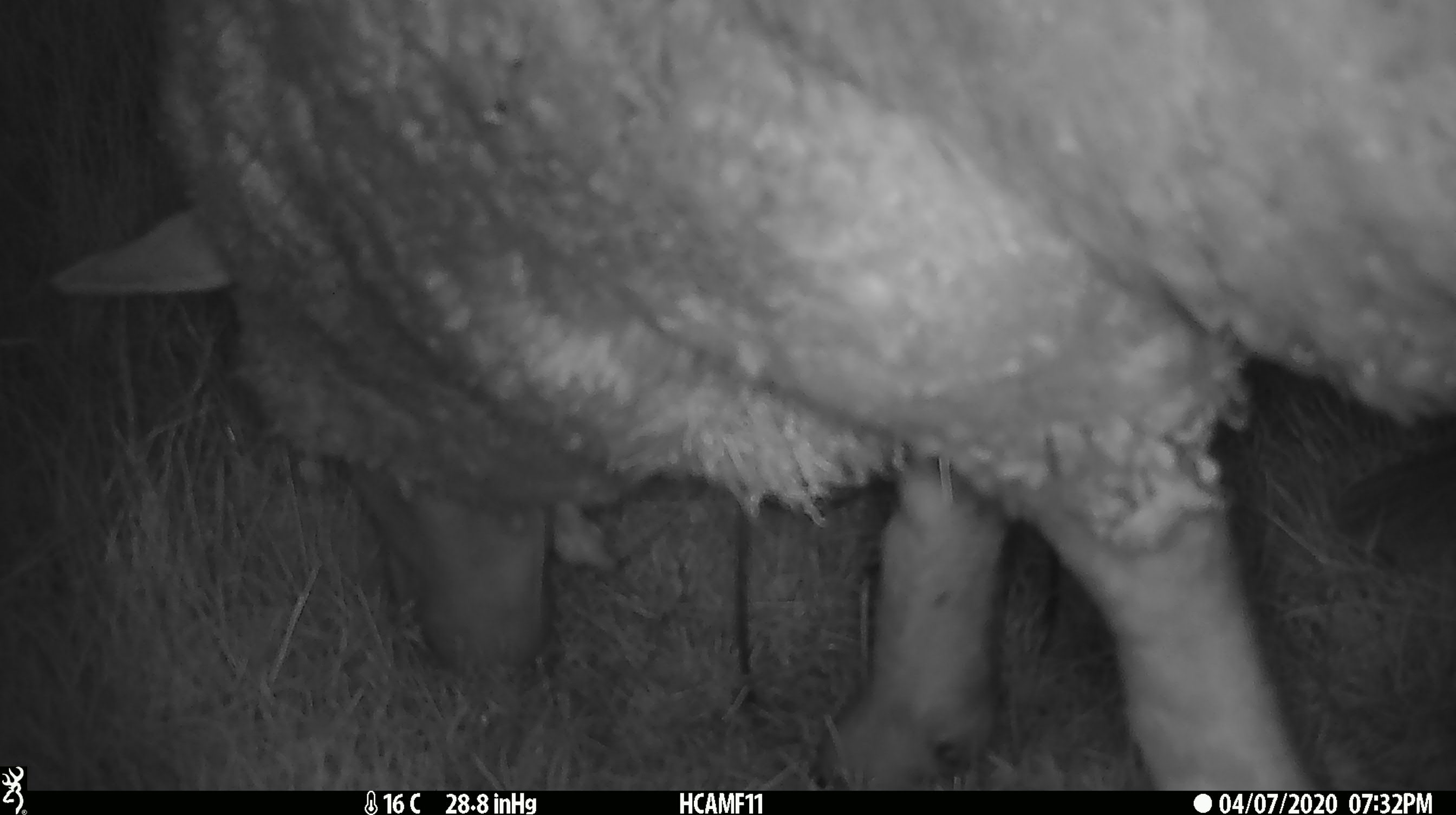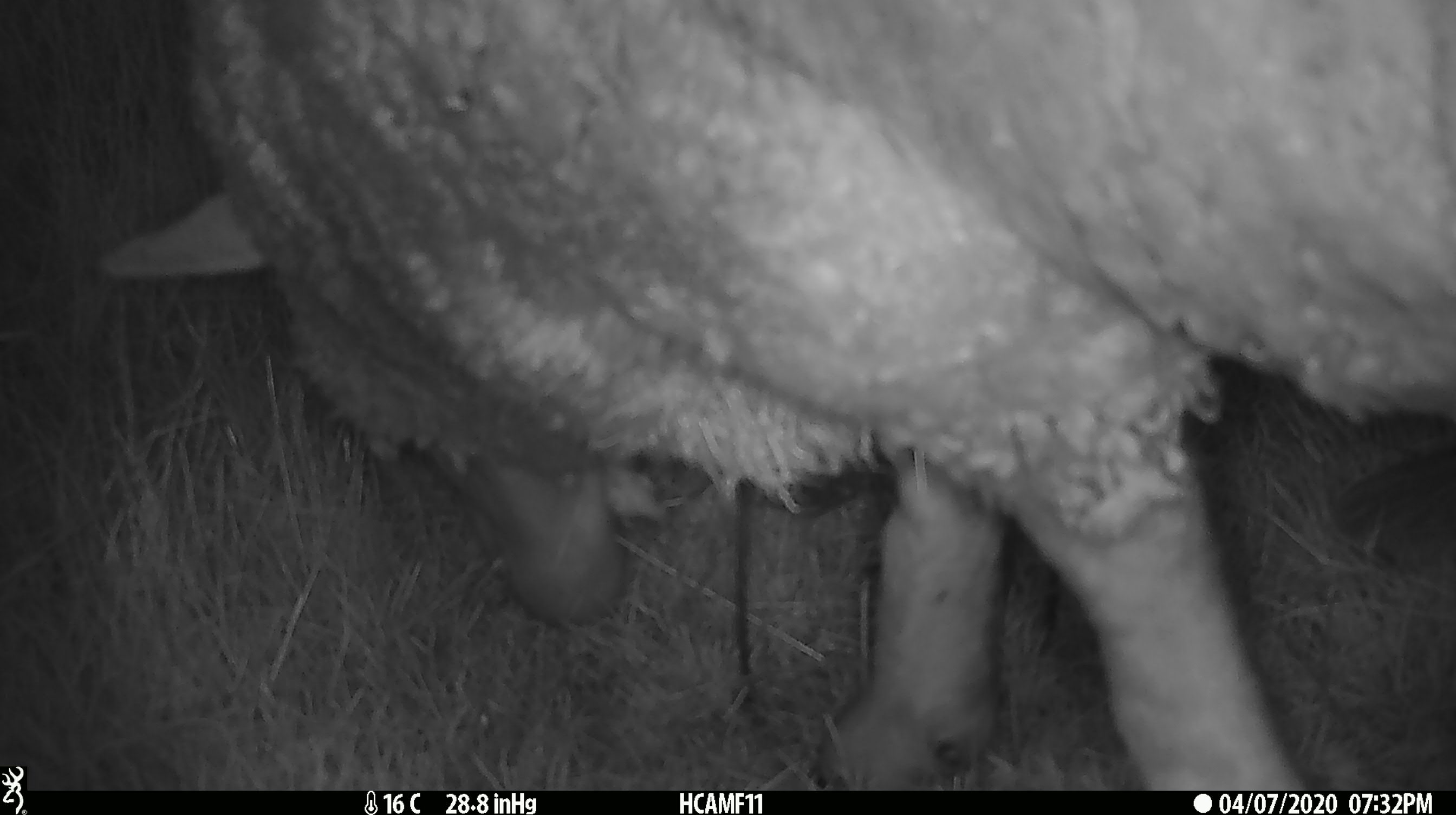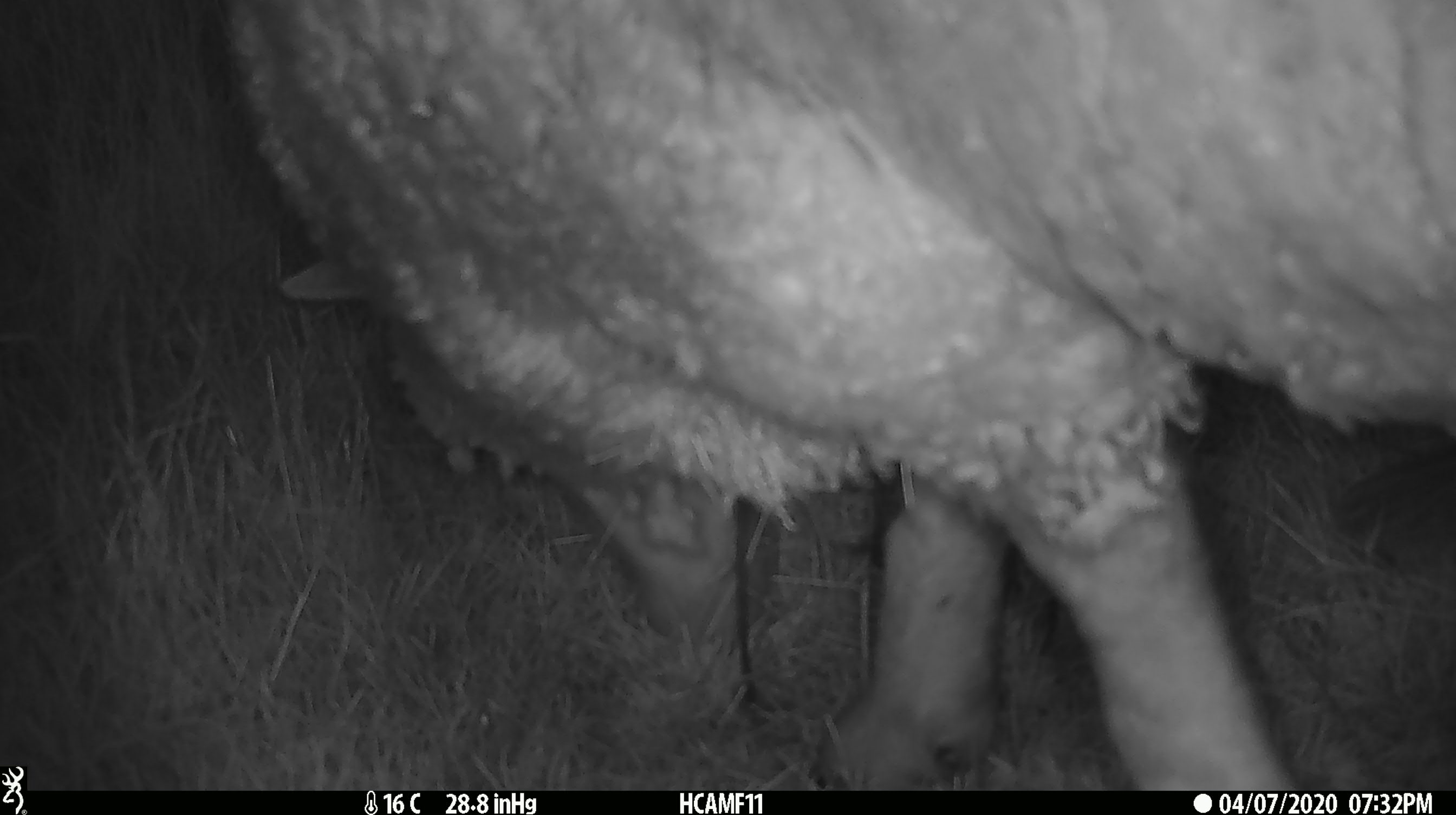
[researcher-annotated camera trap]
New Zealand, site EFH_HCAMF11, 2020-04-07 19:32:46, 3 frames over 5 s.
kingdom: Animalia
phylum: Chordata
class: Mammalia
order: Artiodactyla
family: Bovidae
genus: Ovis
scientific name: Ovis aries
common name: domestic sheep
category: sheep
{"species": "sheep (domestic sheep) (Ovis aries)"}